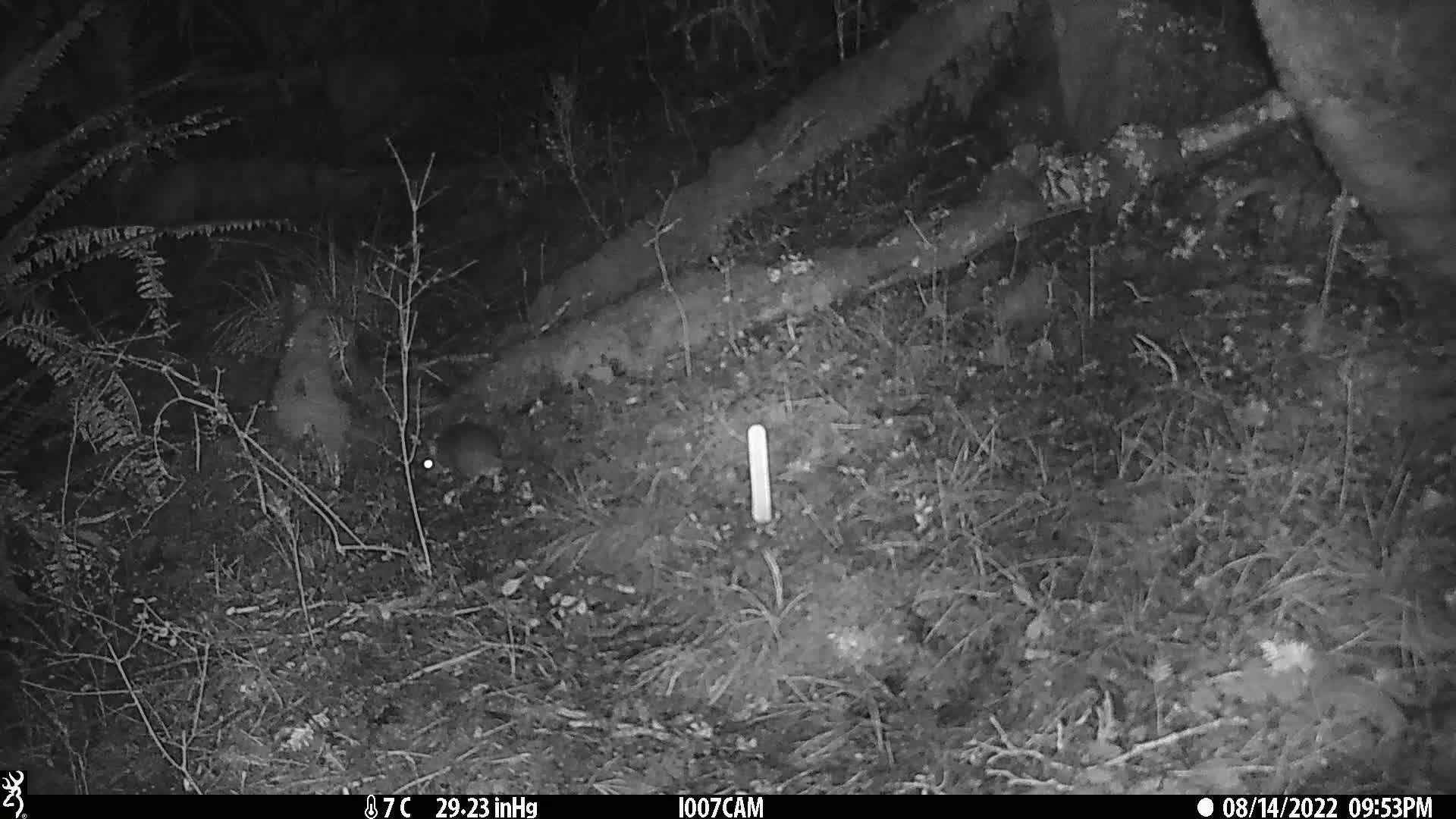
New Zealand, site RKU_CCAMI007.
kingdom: Animalia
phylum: Chordata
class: Mammalia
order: Rodentia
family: Muridae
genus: Rattus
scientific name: Rattus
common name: rat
Rat (Rattus).